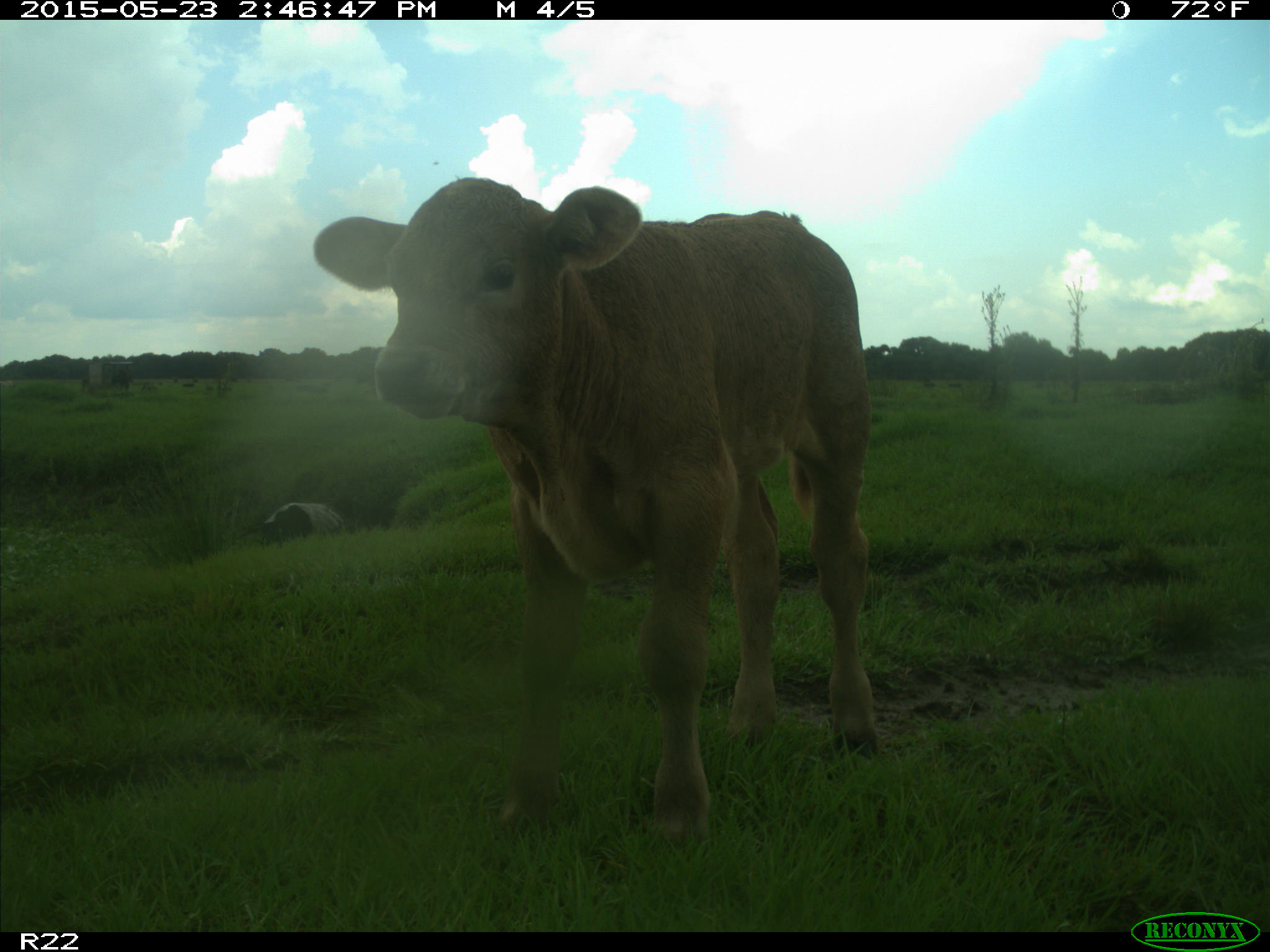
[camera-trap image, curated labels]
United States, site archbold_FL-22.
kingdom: Animalia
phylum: Chordata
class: Mammalia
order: Artiodactyla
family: Bovidae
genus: Bos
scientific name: Bos taurus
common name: domestic cow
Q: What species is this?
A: Bos taurus (domestic cow).